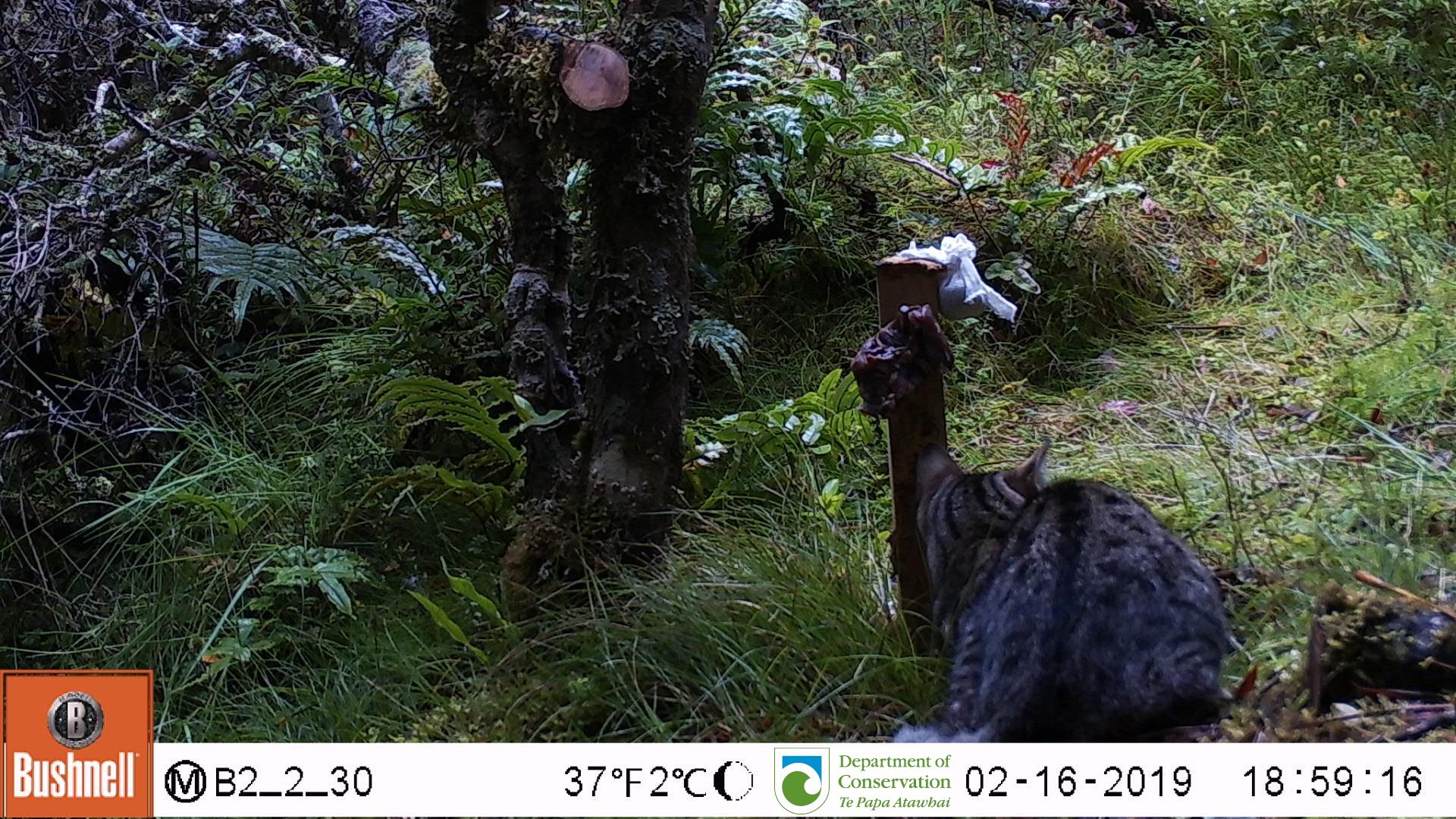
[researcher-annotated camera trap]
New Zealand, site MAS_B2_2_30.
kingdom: Animalia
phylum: Chordata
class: Mammalia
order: Carnivora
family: Felidae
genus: Felis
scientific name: Felis catus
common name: domestic cat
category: cat